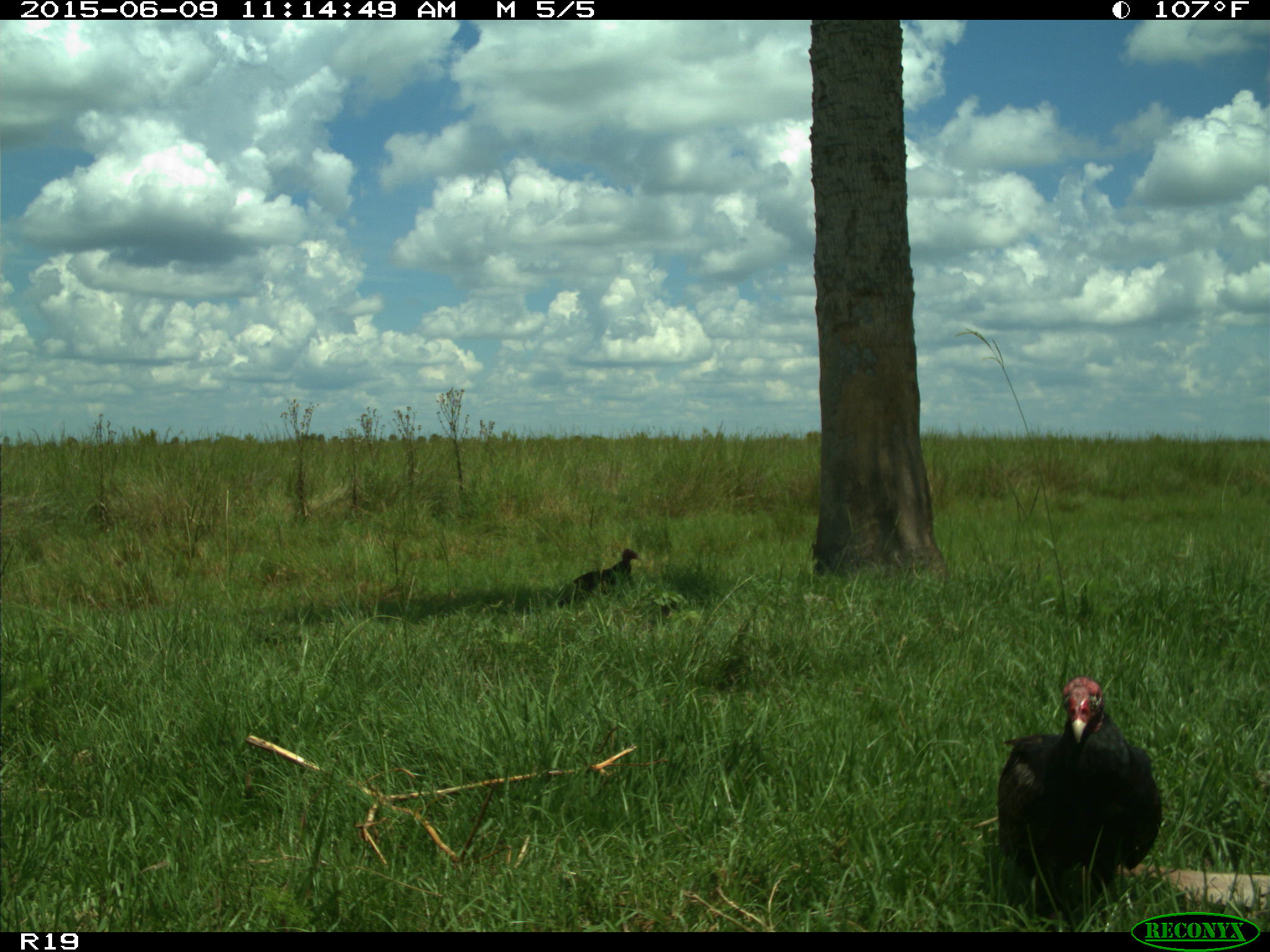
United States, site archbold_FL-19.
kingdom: Animalia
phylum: Chordata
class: Aves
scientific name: Aves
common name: birds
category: unidentified bird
Unidentified bird (birds) (Aves).